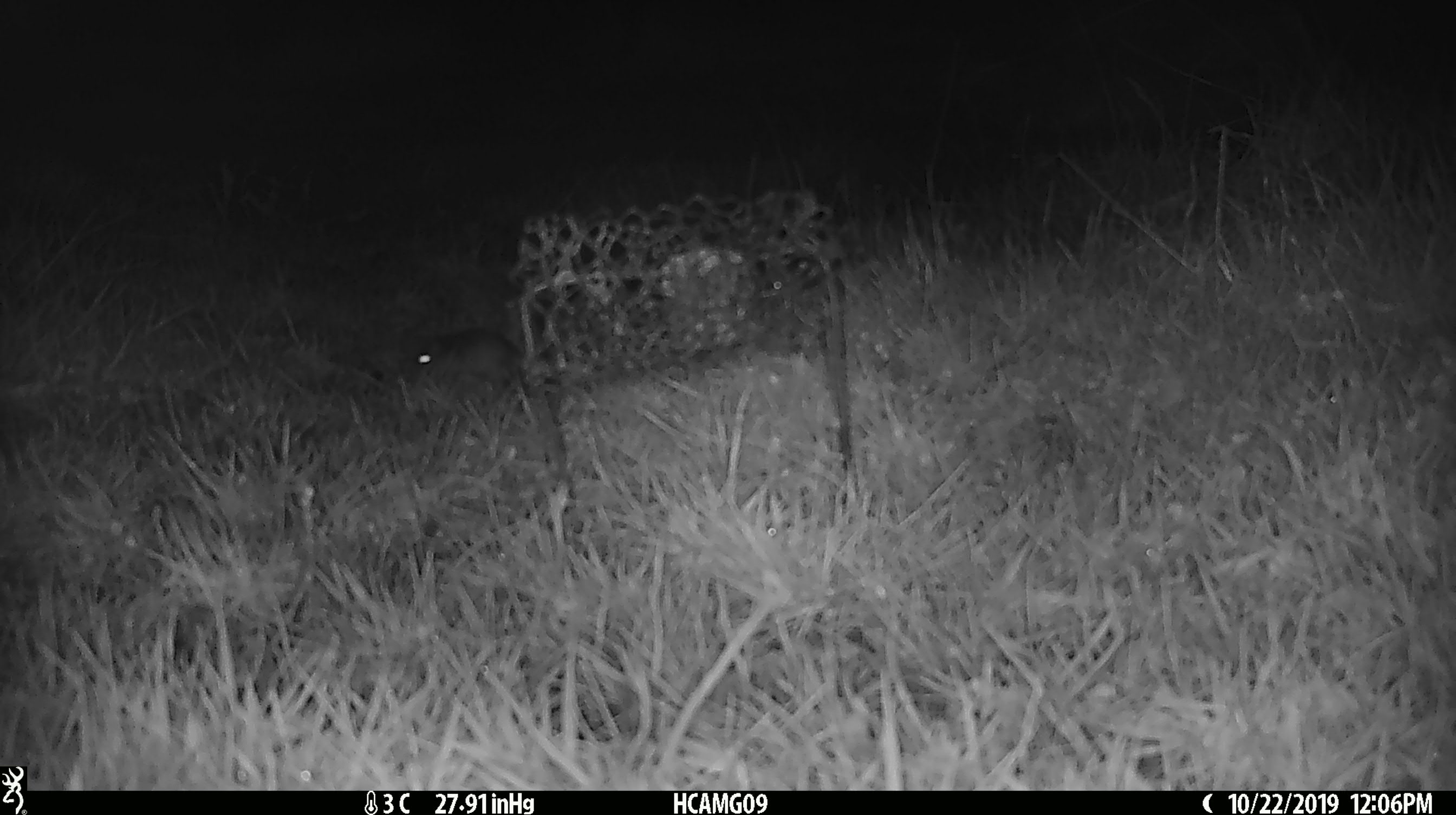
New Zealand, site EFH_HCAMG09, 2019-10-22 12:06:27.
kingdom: Animalia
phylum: Chordata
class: Mammalia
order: Rodentia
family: Muridae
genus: Mus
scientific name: Mus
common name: mouse